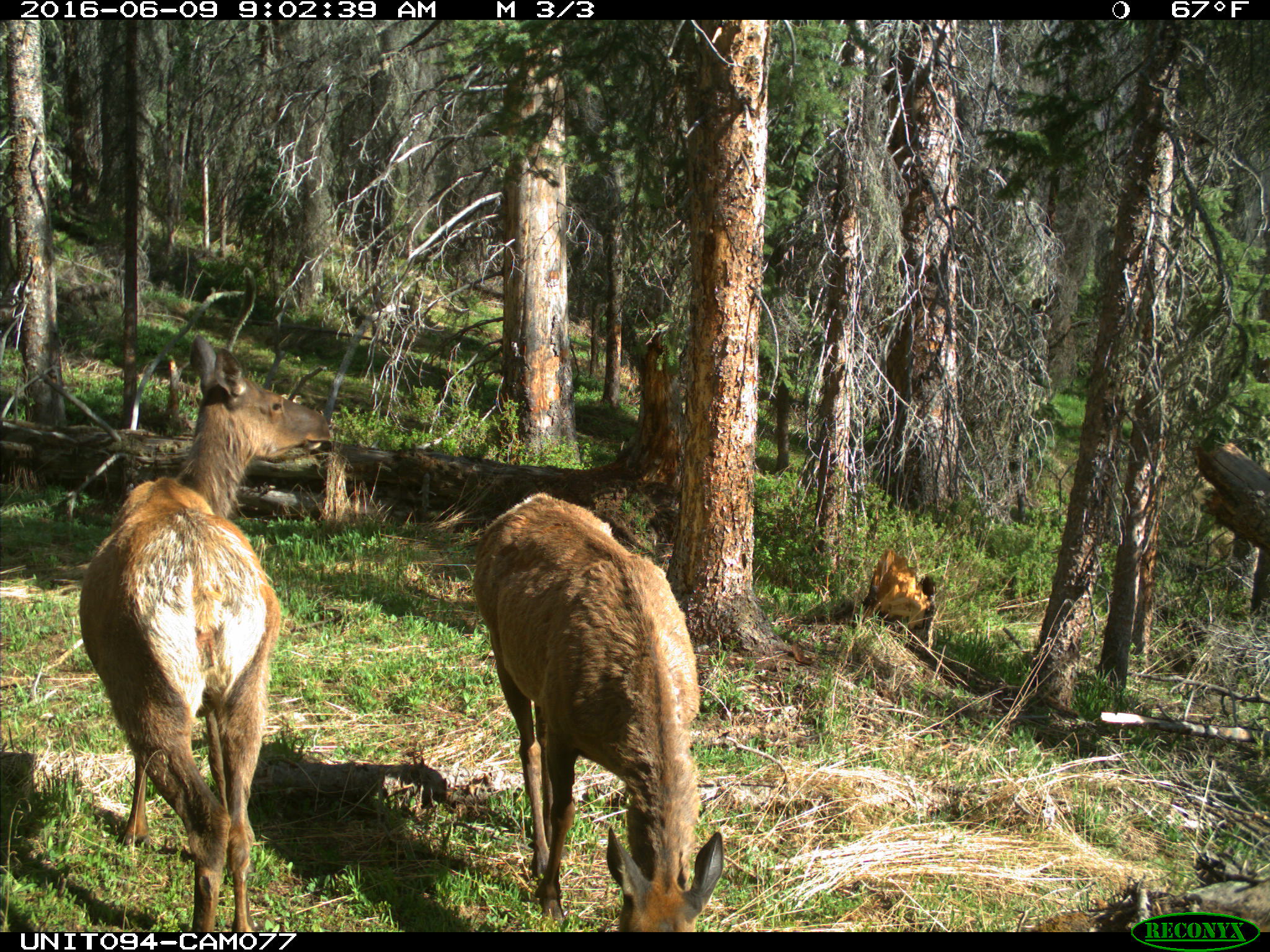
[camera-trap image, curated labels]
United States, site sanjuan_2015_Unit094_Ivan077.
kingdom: Animalia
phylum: Chordata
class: Mammalia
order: Artiodactyla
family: Cervidae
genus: Cervus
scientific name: Cervus elaphus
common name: red deer